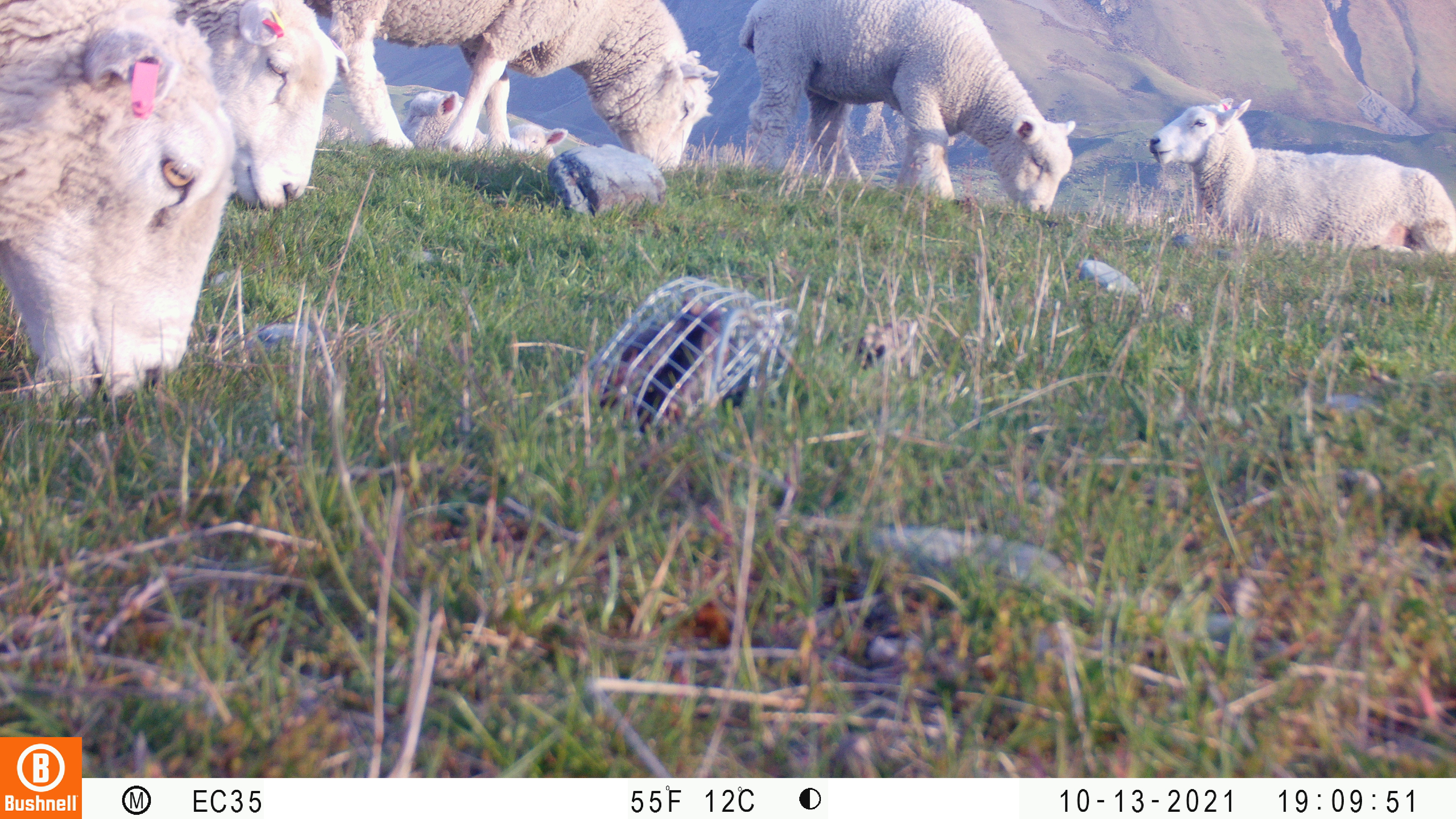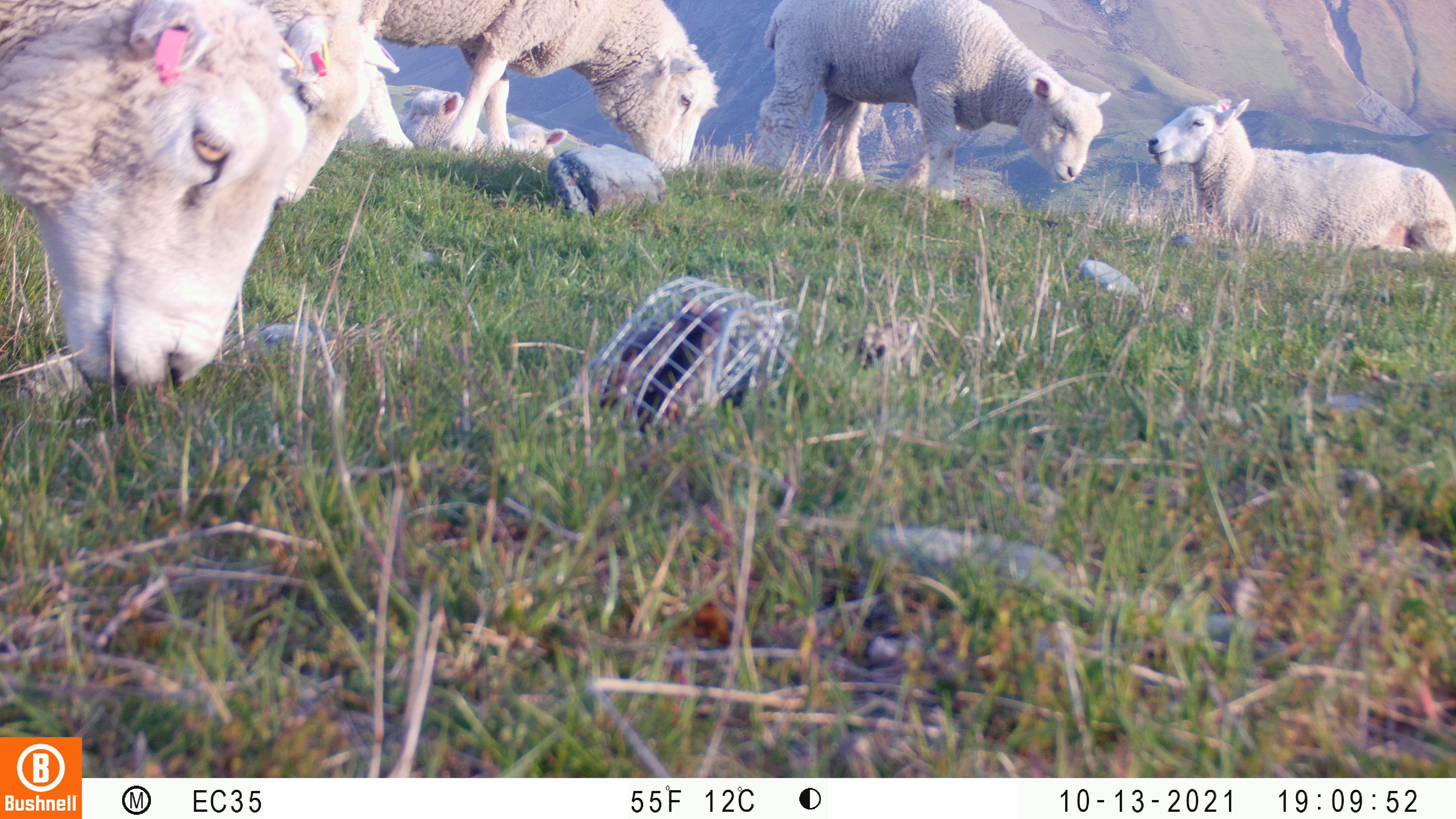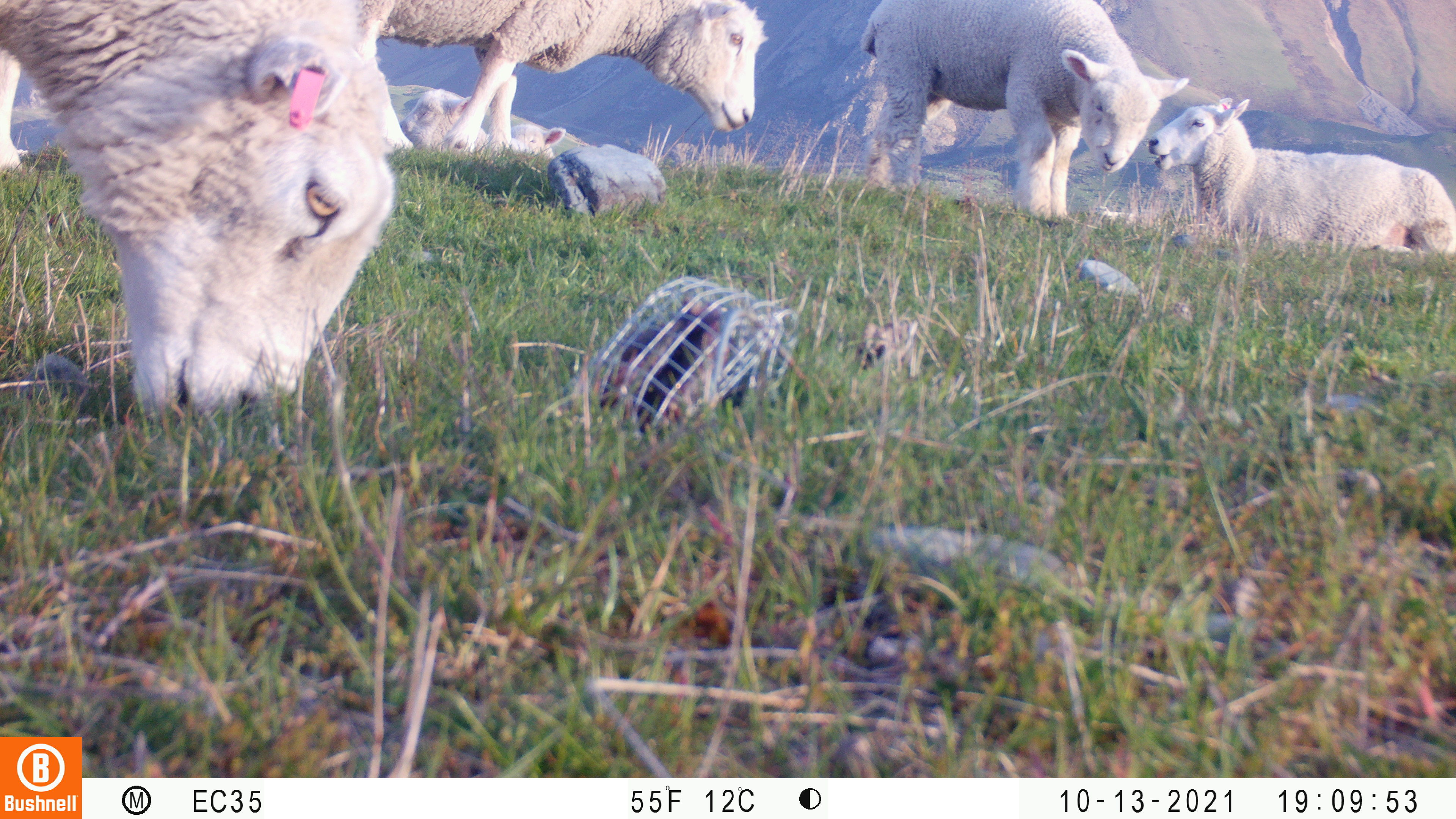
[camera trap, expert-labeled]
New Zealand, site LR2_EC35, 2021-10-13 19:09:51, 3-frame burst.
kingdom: Animalia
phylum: Chordata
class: Mammalia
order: Artiodactyla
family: Bovidae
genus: Bos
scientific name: Bos taurus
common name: domestic cow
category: cow